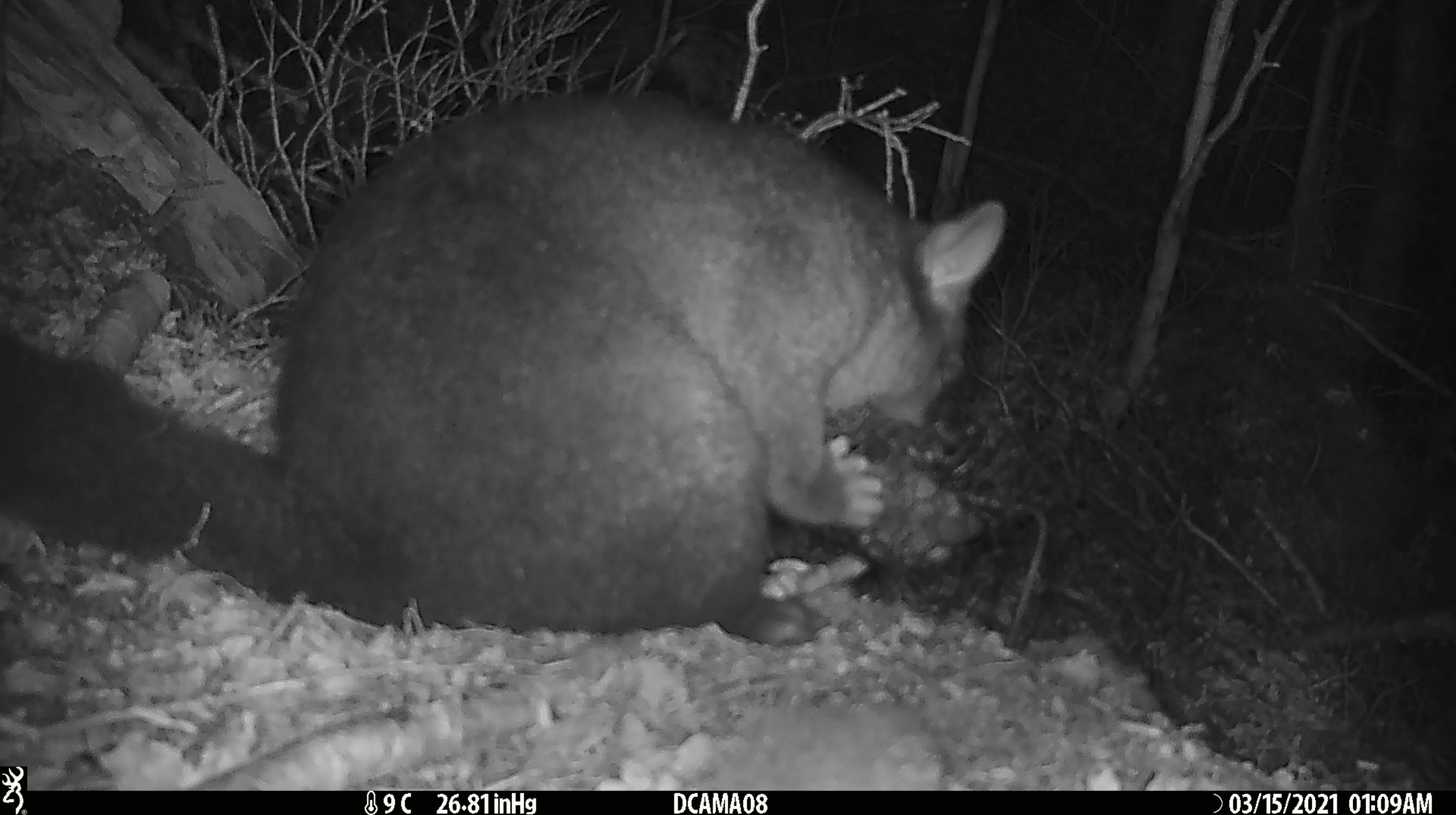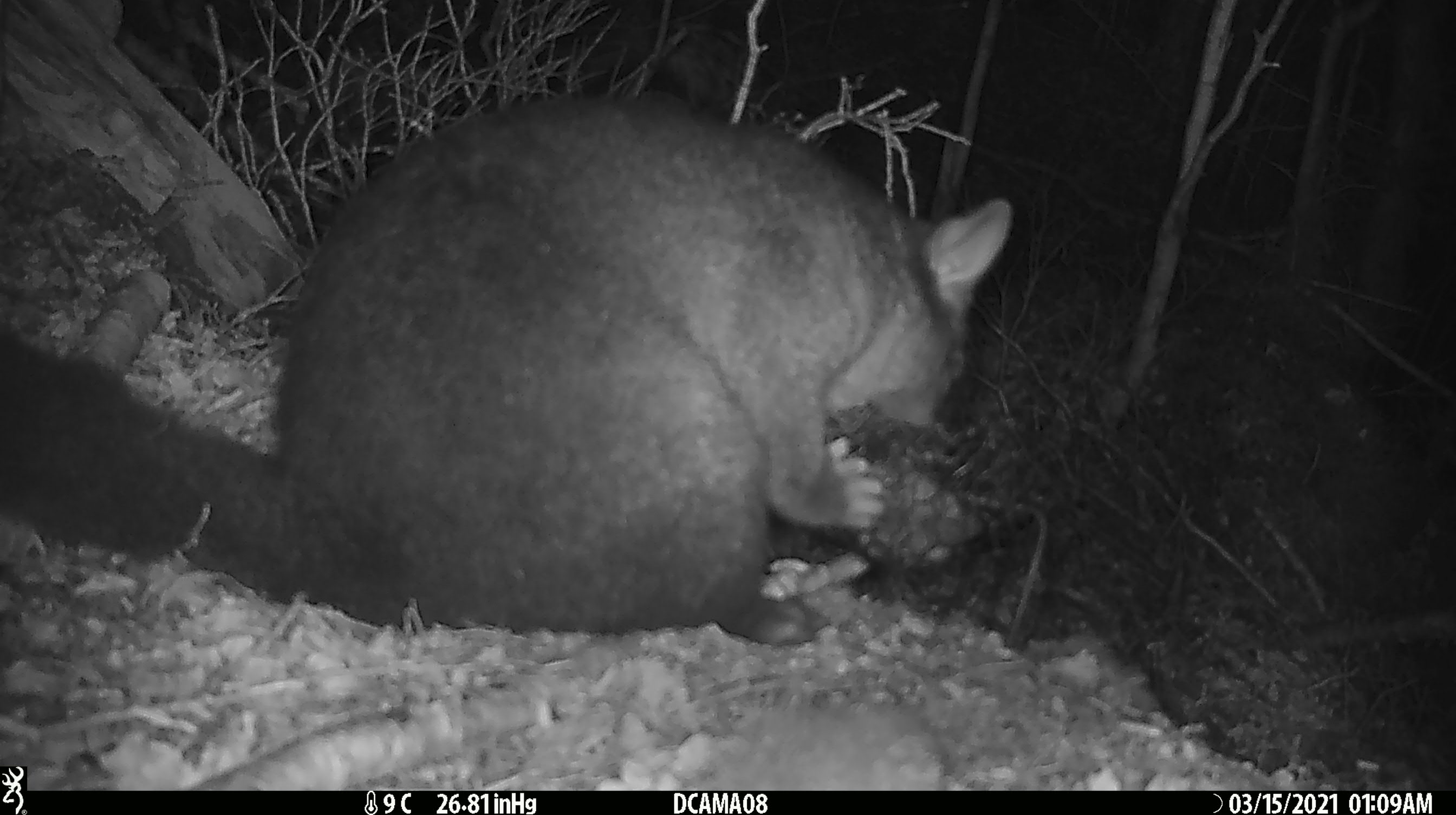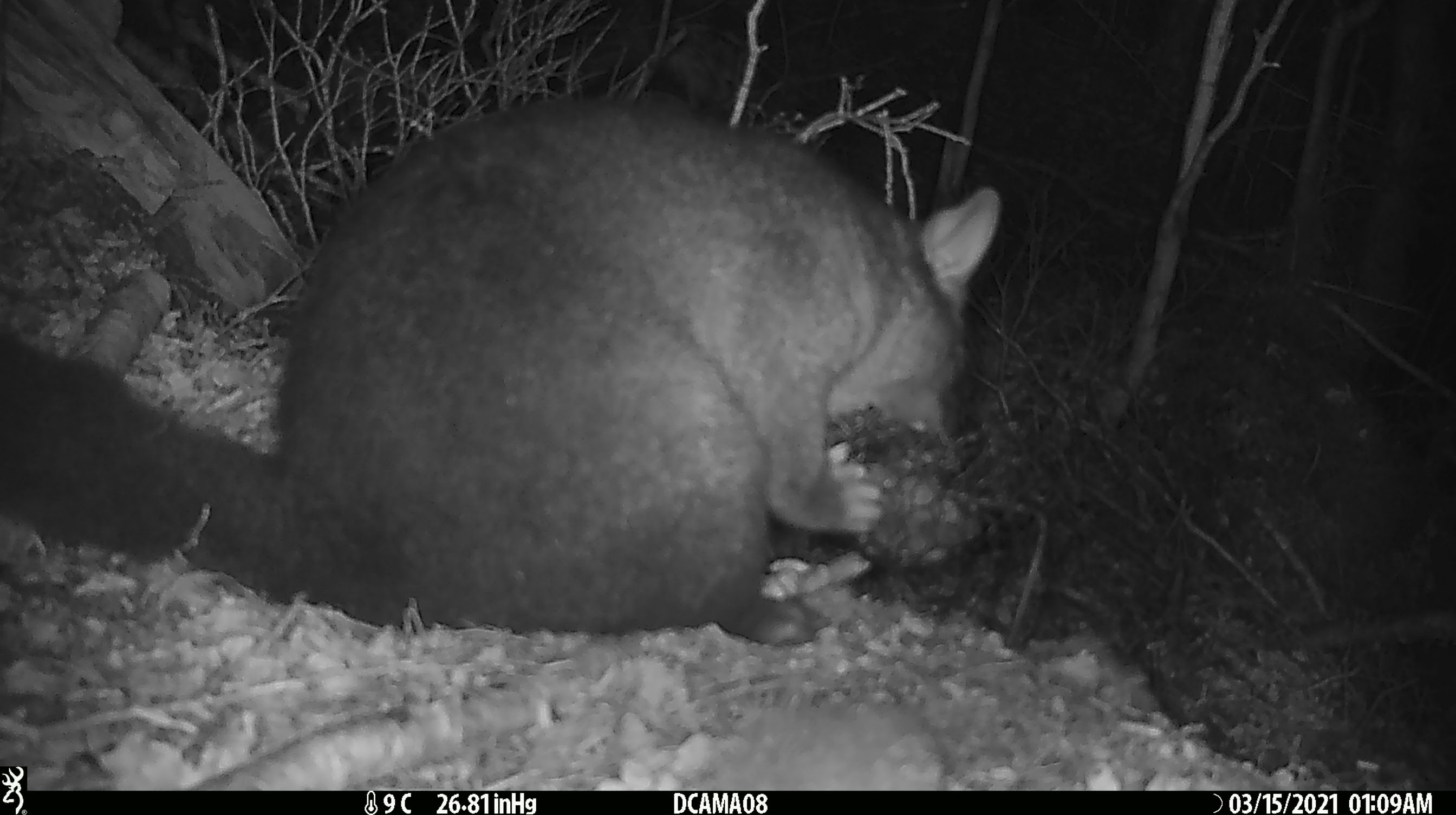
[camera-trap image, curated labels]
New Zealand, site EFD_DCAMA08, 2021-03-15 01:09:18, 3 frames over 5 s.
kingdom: Animalia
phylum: Chordata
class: Mammalia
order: Diprotodontia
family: Phalangeridae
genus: Trichosurus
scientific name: Trichosurus vulpecula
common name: common brushtail possum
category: possum